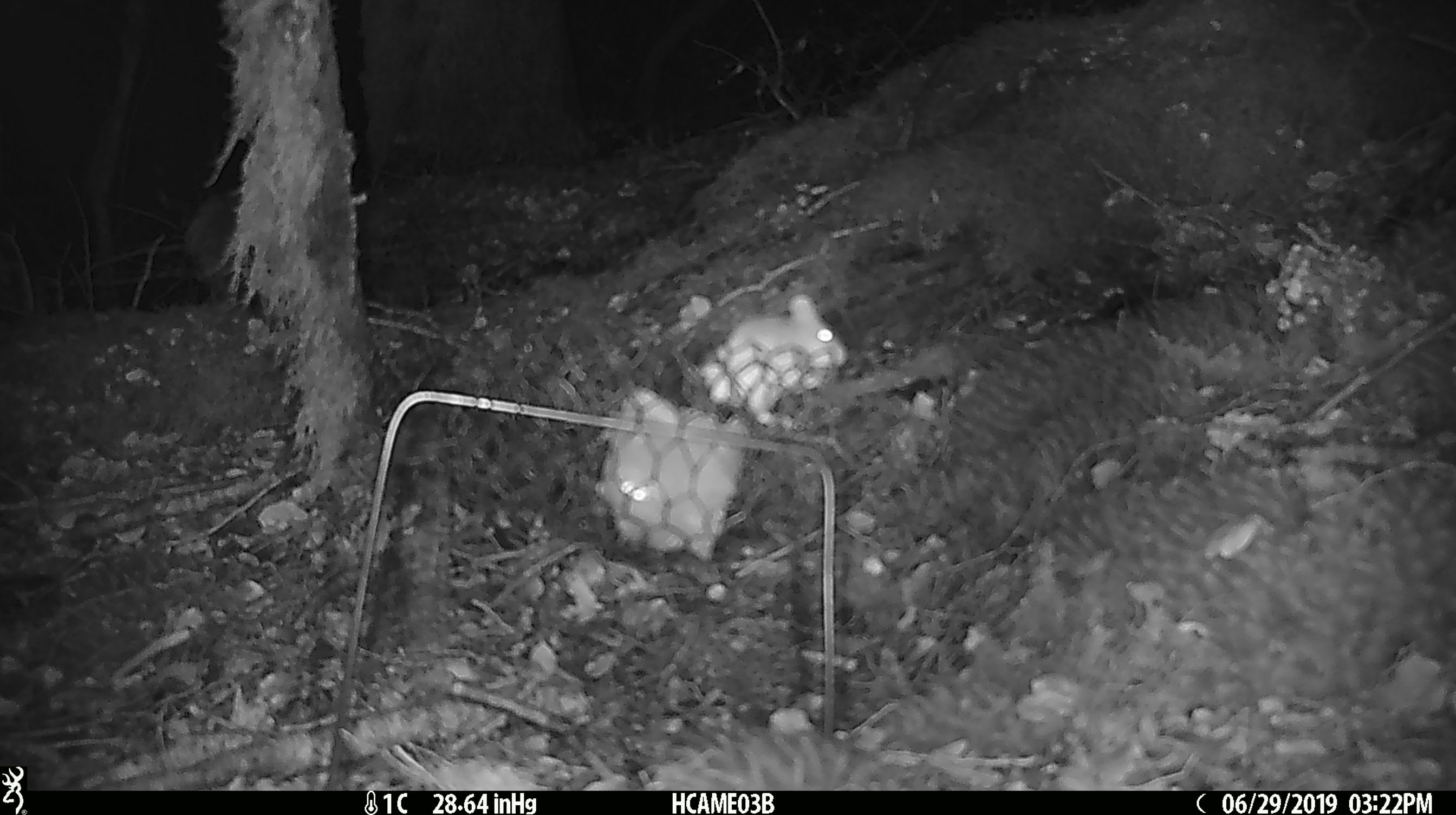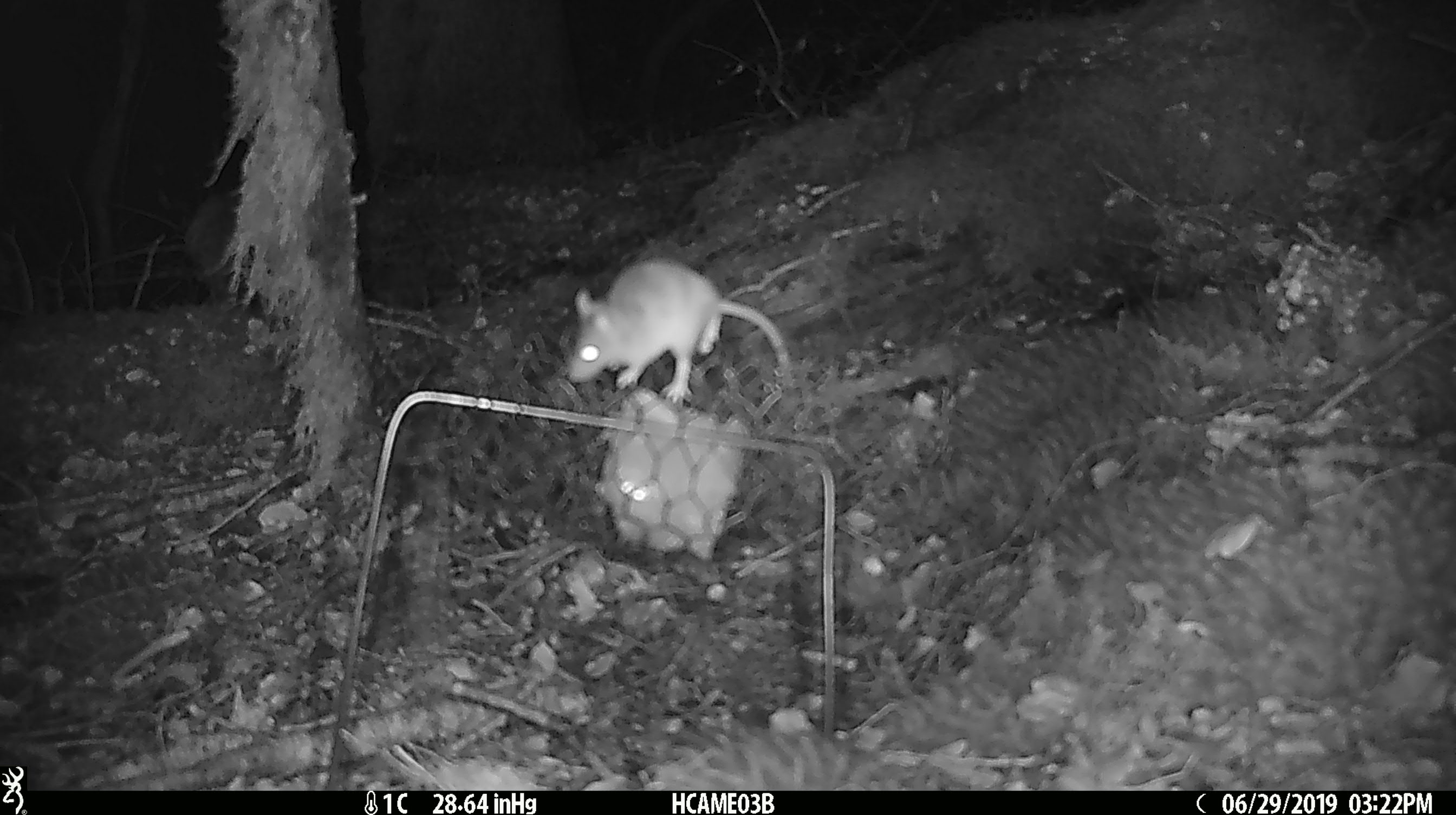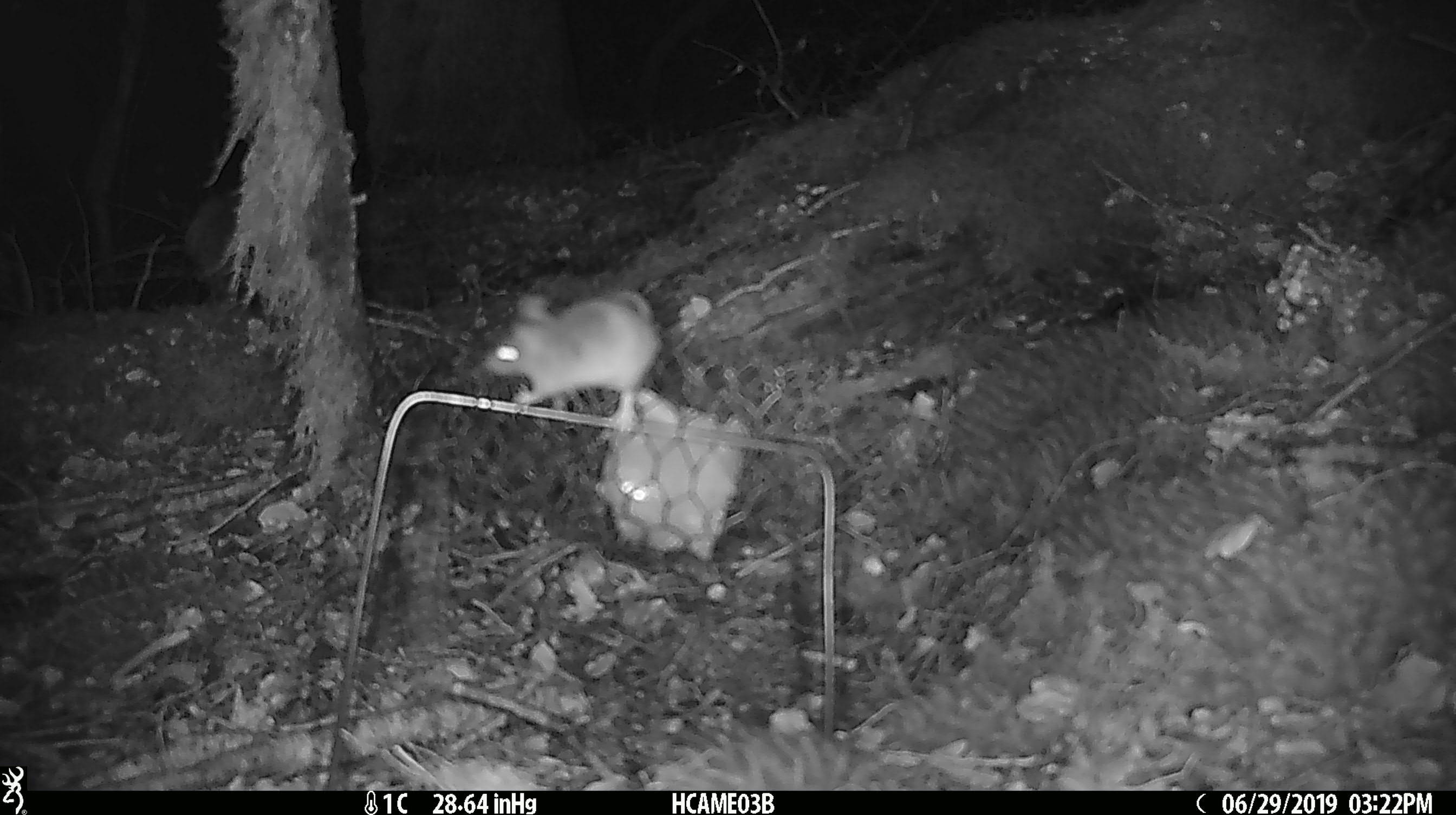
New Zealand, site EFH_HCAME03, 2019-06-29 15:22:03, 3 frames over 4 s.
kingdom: Animalia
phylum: Chordata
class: Mammalia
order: Rodentia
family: Muridae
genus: Mus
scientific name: Mus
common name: mouse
Mouse (Mus).